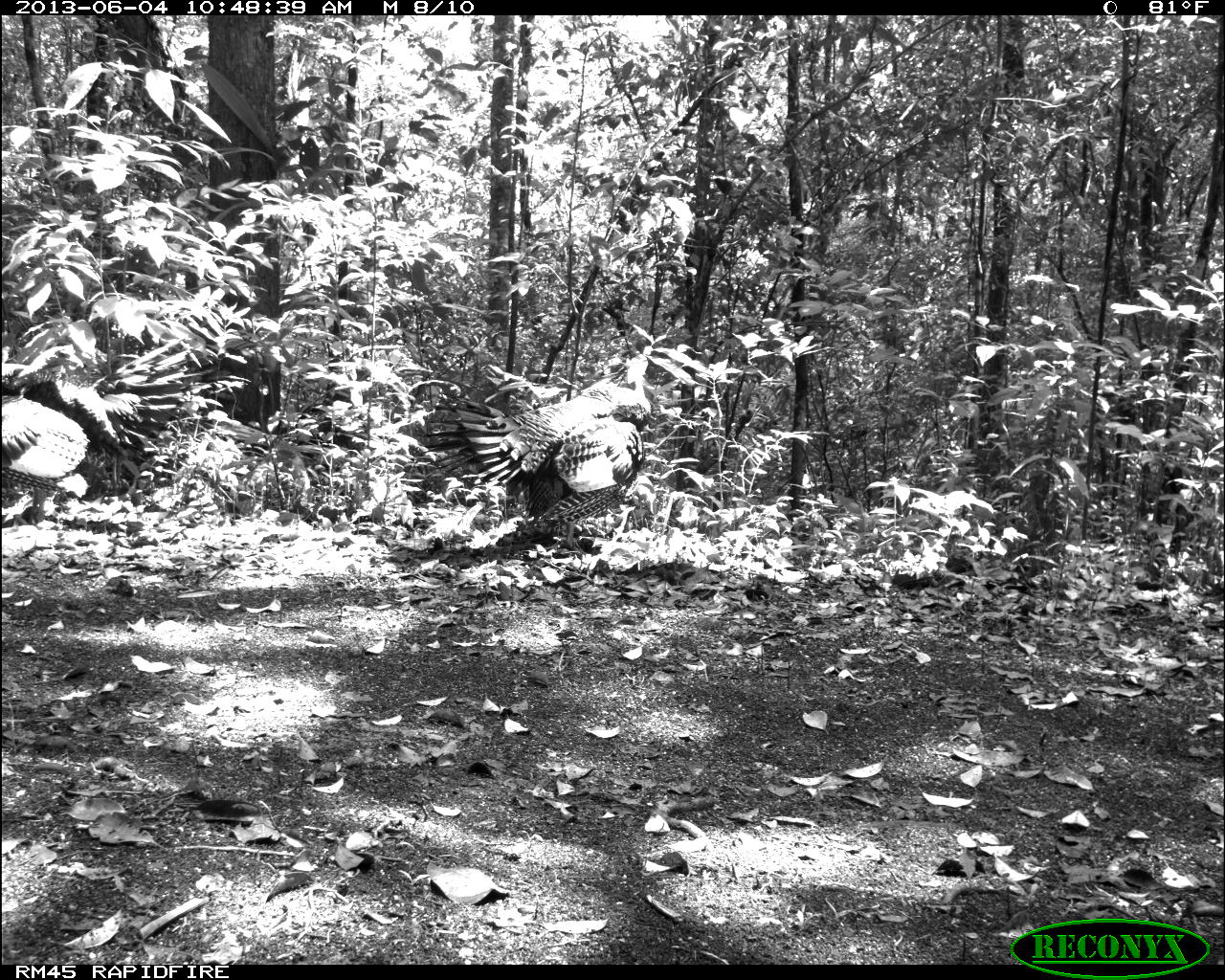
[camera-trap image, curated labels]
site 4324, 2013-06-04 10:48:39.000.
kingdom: Animalia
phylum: Chordata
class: Aves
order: Galliformes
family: Phasianidae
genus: Meleagris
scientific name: Meleagris ocellata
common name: ocellated turkey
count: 2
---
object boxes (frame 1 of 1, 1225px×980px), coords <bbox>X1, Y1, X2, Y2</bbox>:
meleagris ocellata: <bbox>417, 358, 652, 554</bbox>; <bbox>1, 330, 198, 523</bbox>